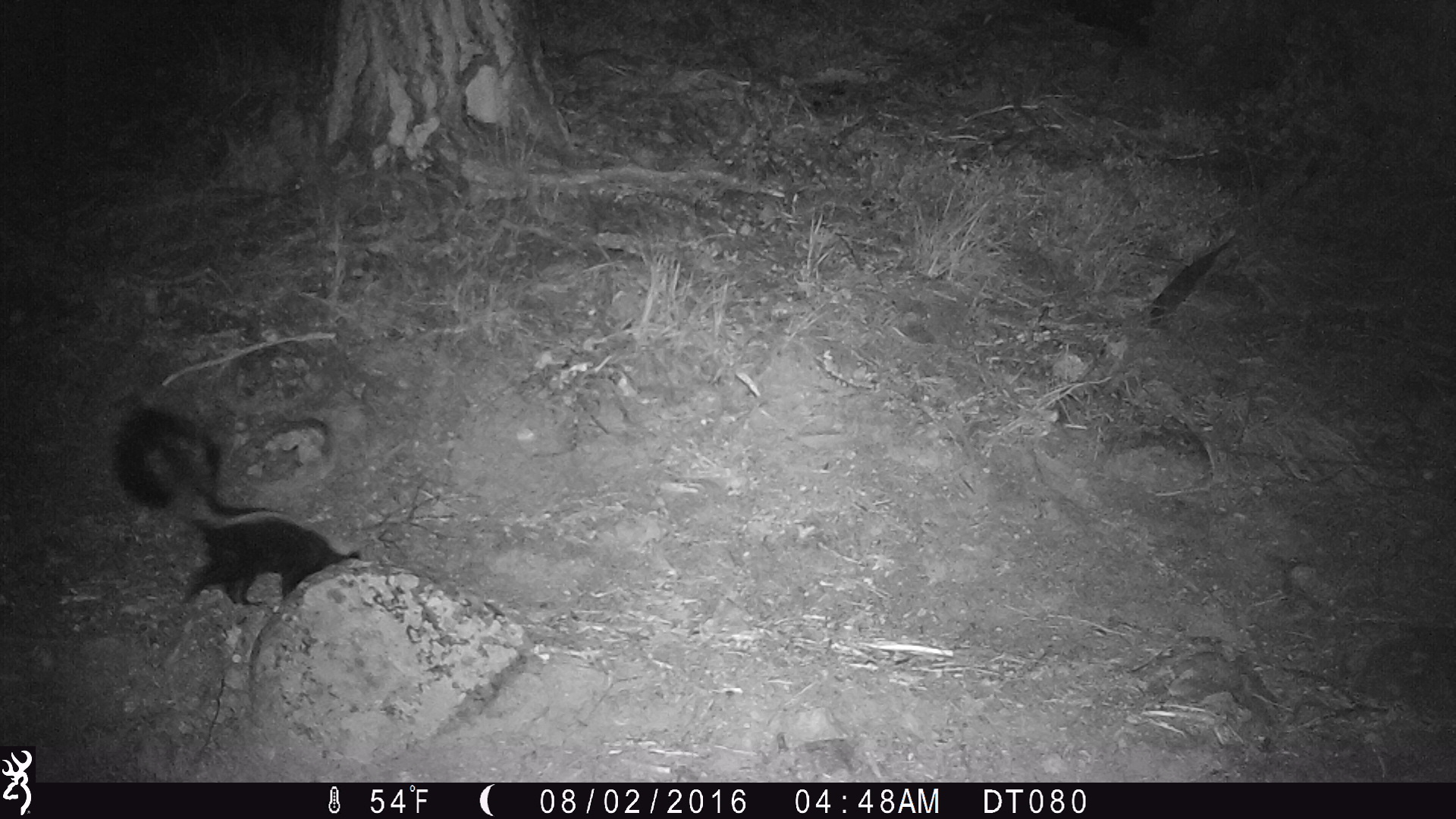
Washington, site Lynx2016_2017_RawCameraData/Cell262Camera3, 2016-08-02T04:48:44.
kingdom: Animalia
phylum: Chordata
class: Mammalia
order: Carnivora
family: Mephitidae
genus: Mephitis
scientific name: Mephitis mephitis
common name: striped skunk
Mephitis mephitis (striped skunk). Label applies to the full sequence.